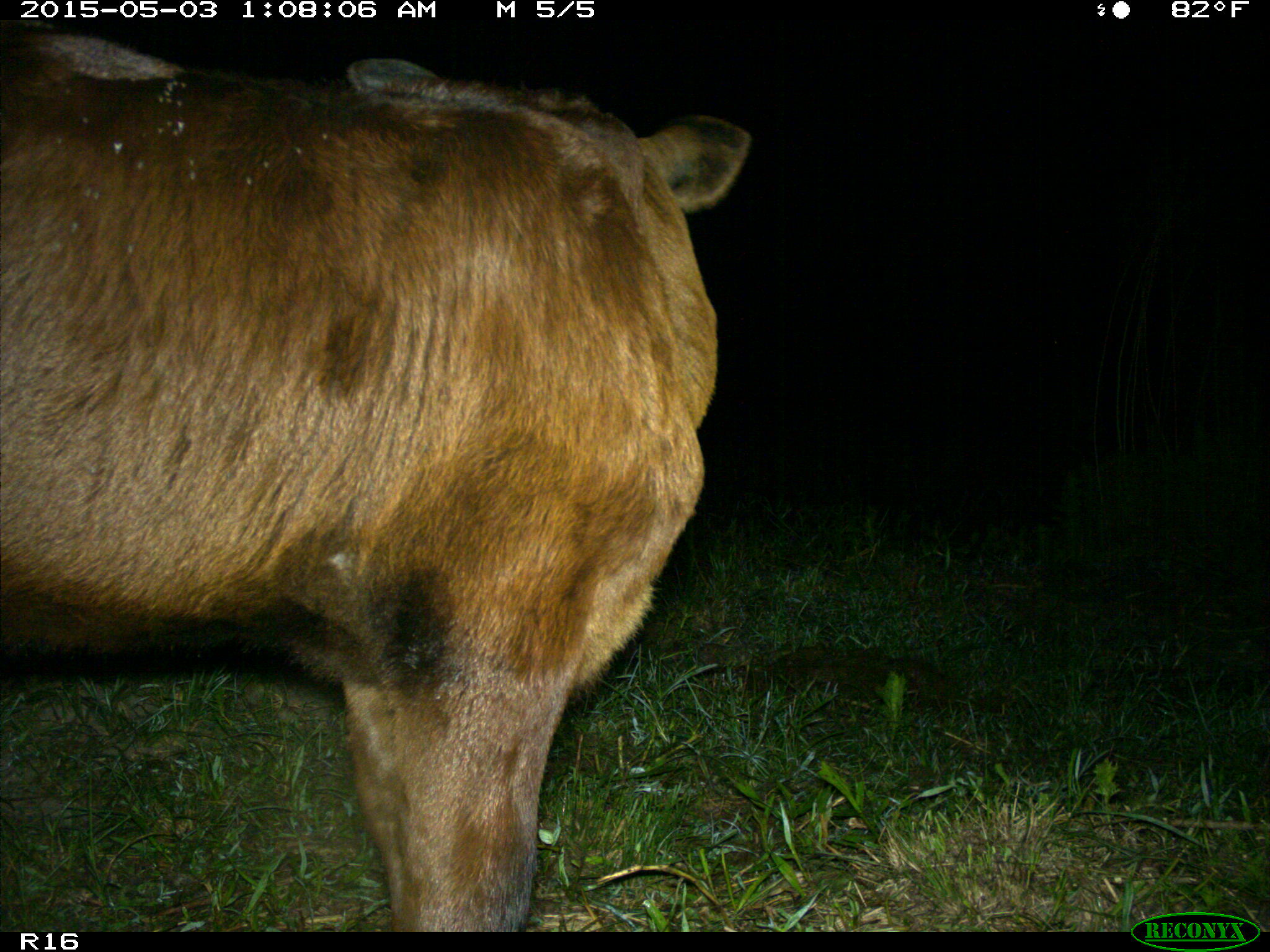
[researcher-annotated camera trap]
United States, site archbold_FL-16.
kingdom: Animalia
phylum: Chordata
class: Mammalia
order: Artiodactyla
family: Bovidae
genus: Bos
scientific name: Bos taurus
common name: domestic cow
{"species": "Bos taurus (domestic cow)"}